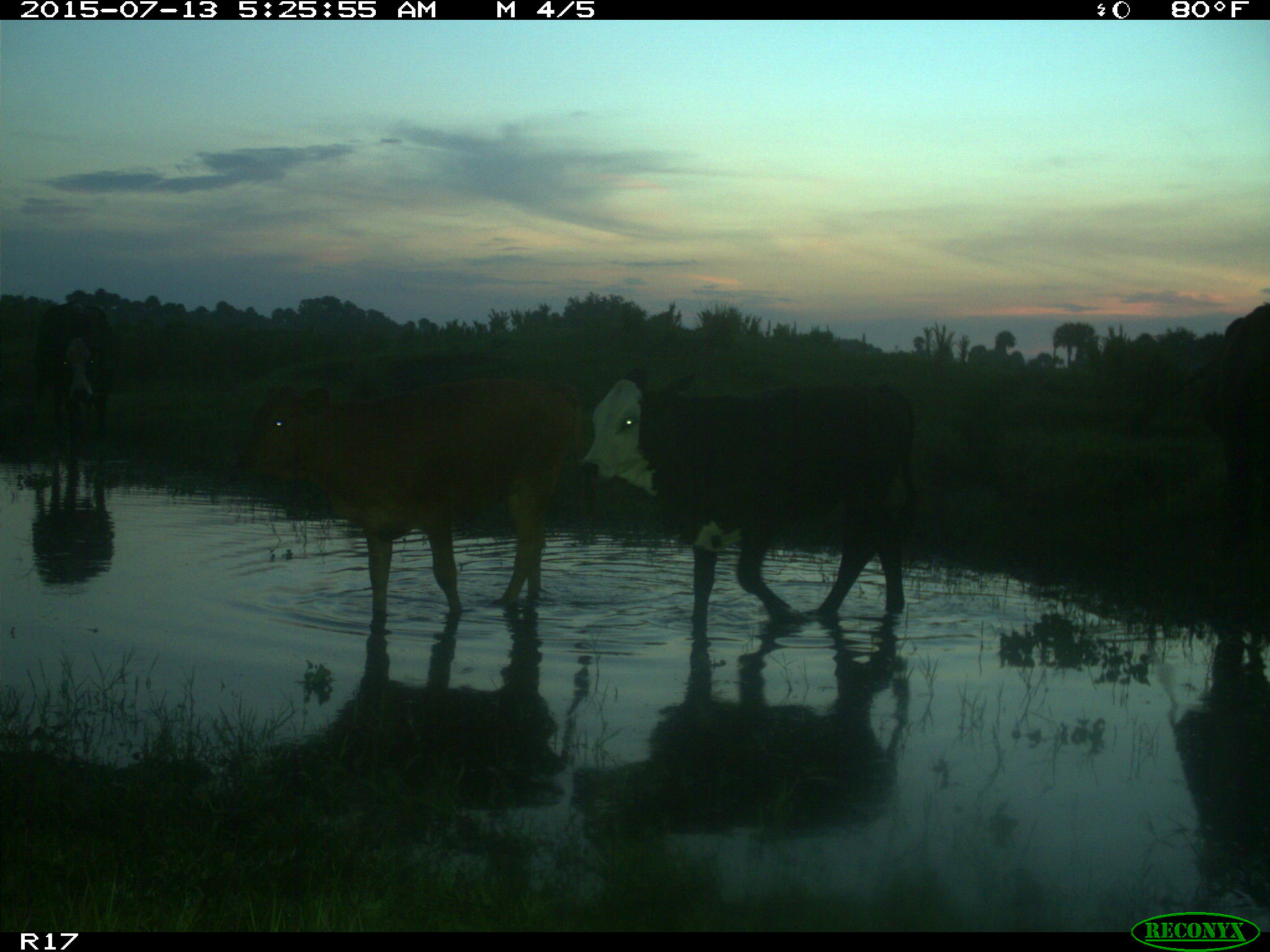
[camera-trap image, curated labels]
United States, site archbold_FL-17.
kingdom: Animalia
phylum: Chordata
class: Mammalia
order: Artiodactyla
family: Bovidae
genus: Bos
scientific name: Bos taurus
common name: domestic cow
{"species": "Bos taurus (domestic cow)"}